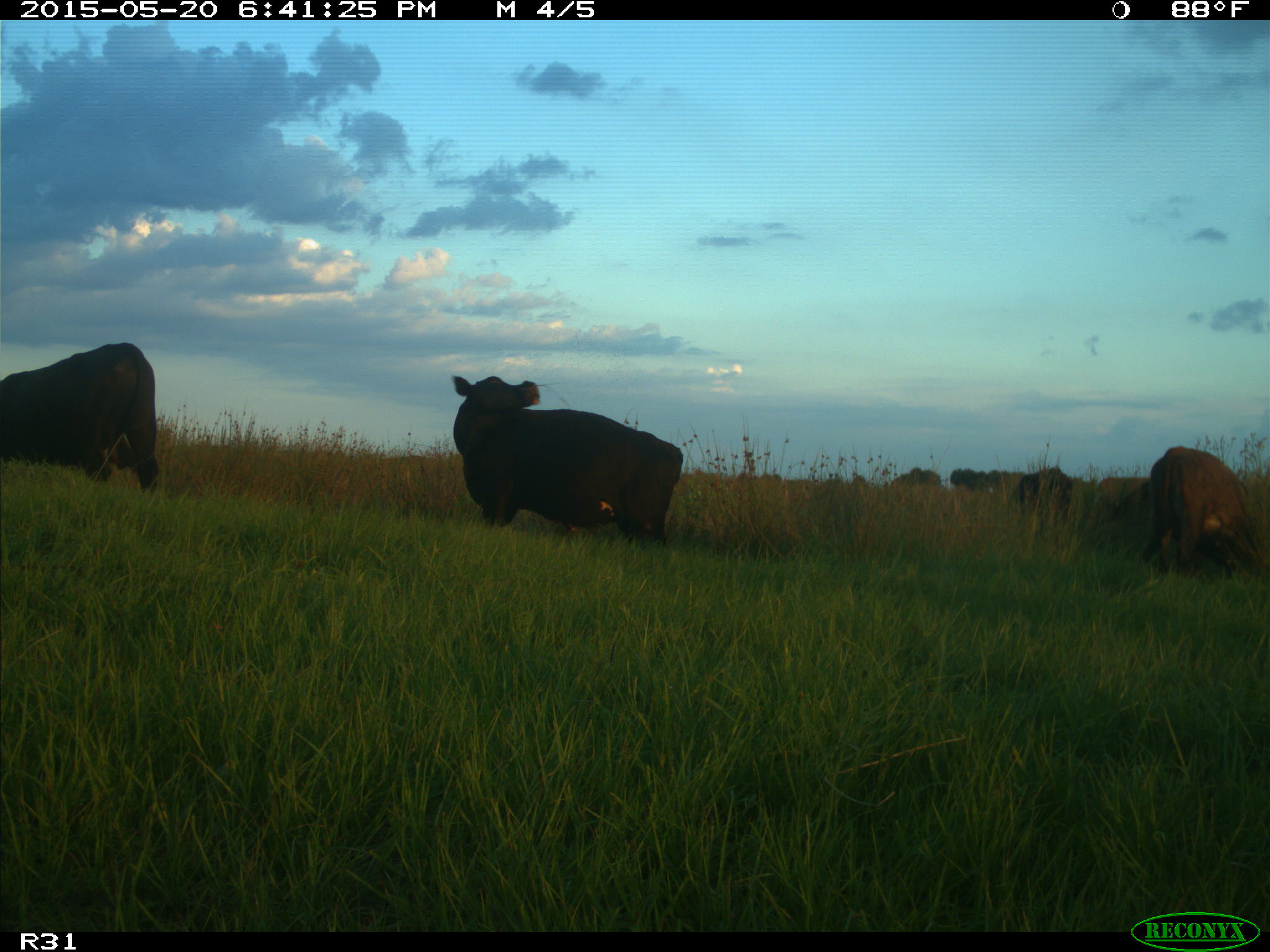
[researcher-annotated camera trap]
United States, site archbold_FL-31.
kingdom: Animalia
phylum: Chordata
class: Mammalia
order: Artiodactyla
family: Bovidae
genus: Bos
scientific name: Bos taurus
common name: domestic cow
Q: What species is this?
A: Bos taurus (domestic cow).